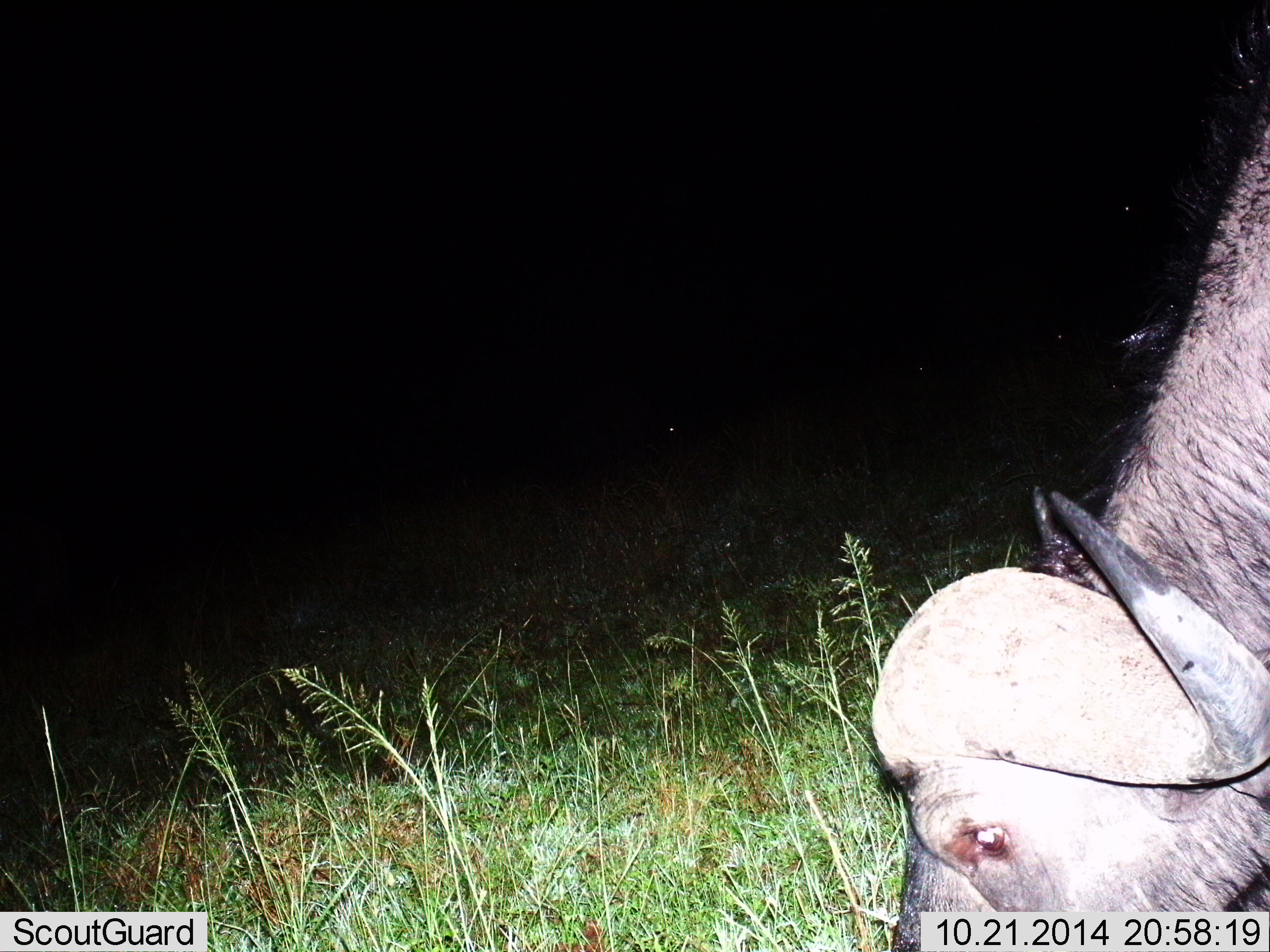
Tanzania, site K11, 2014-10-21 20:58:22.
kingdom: Animalia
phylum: Chordata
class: Mammalia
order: Artiodactyla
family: Bovidae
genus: Syncerus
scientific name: Syncerus caffer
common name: cape buffalo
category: buffalo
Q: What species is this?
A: Buffalo (cape buffalo) (Syncerus caffer).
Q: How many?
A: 1.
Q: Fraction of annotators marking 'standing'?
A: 30%.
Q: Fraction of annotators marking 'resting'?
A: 0%.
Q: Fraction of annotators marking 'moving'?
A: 10%.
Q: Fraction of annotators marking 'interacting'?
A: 0%.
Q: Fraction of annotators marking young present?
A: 0%.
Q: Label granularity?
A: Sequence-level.